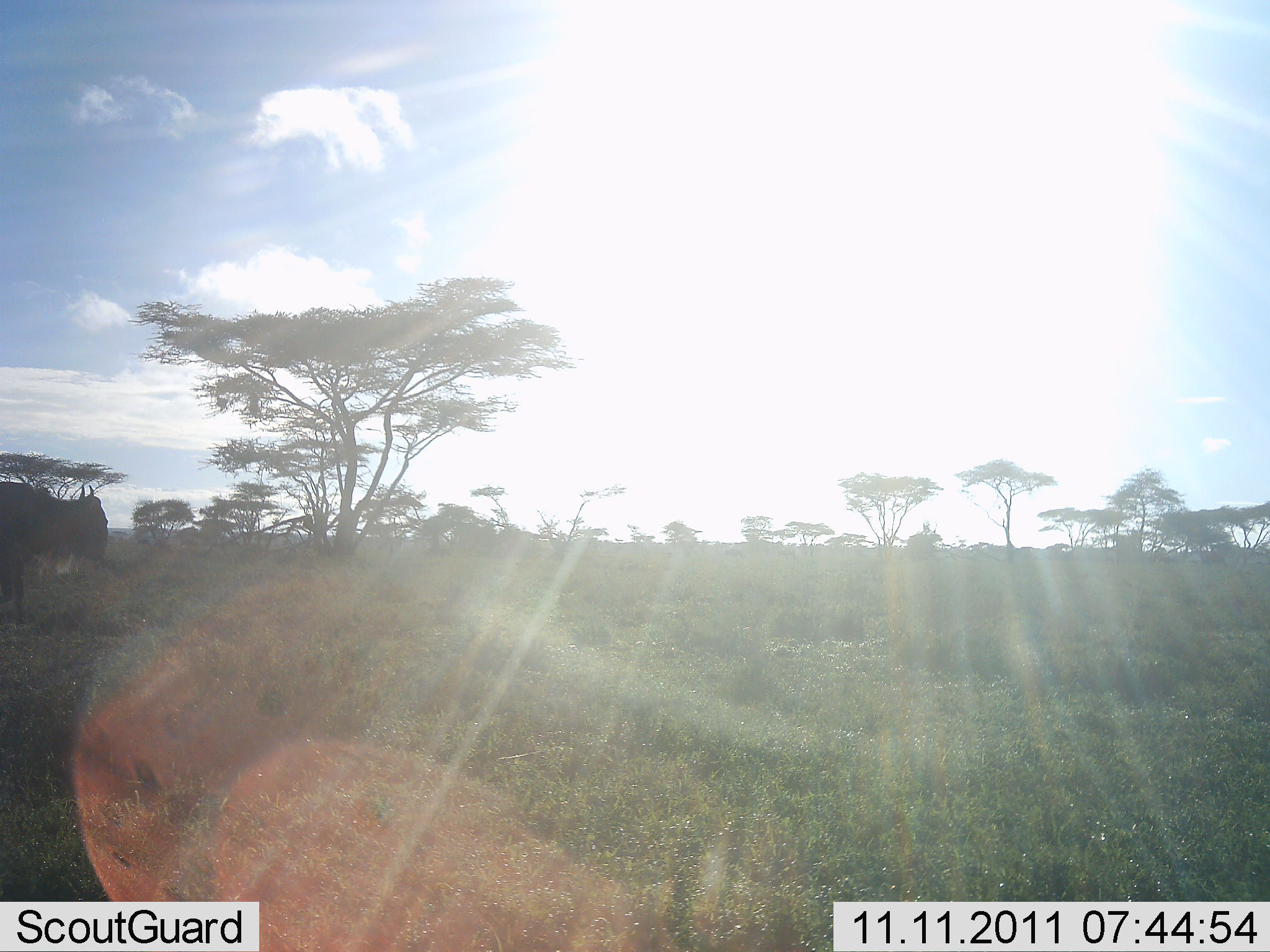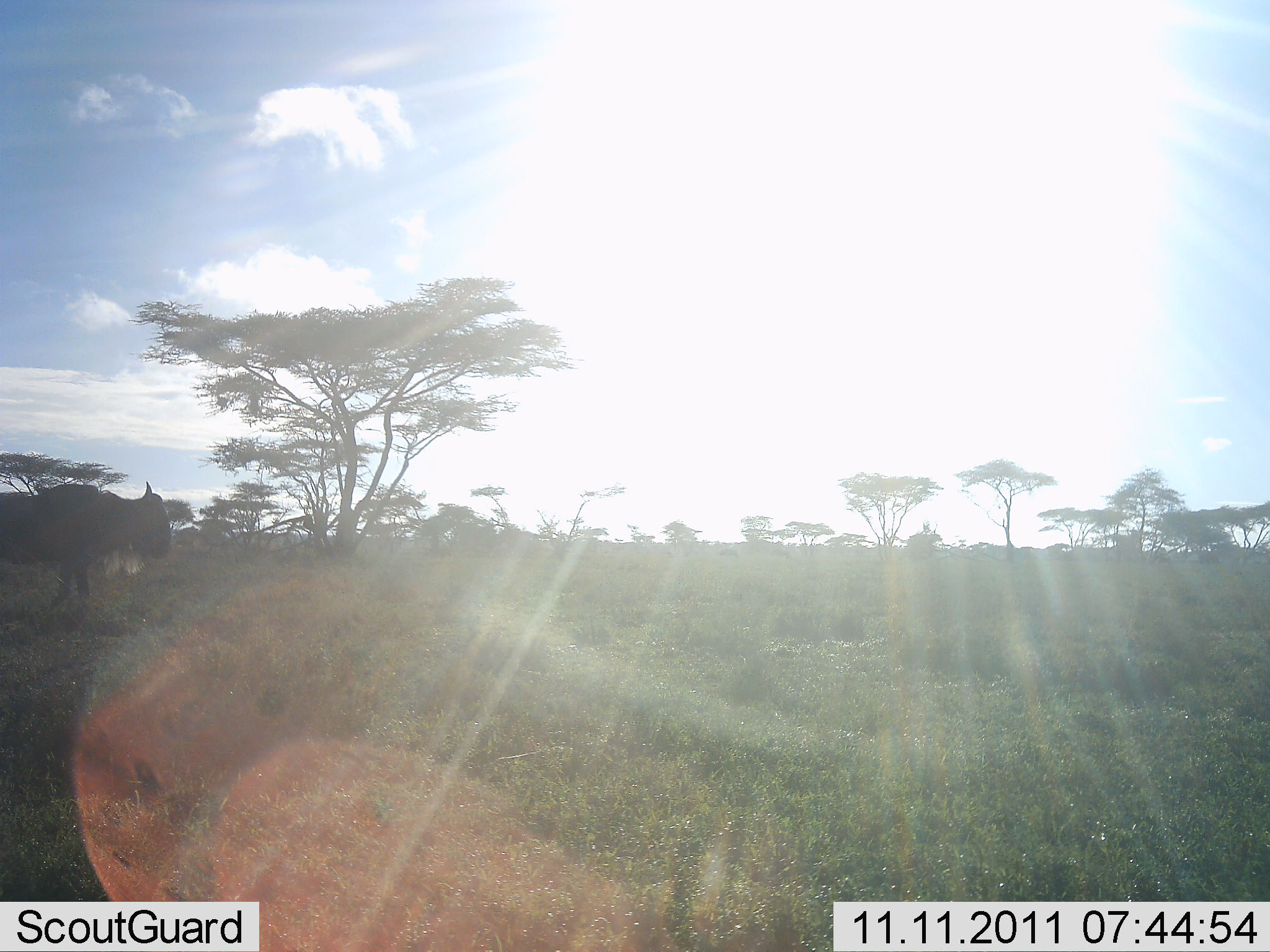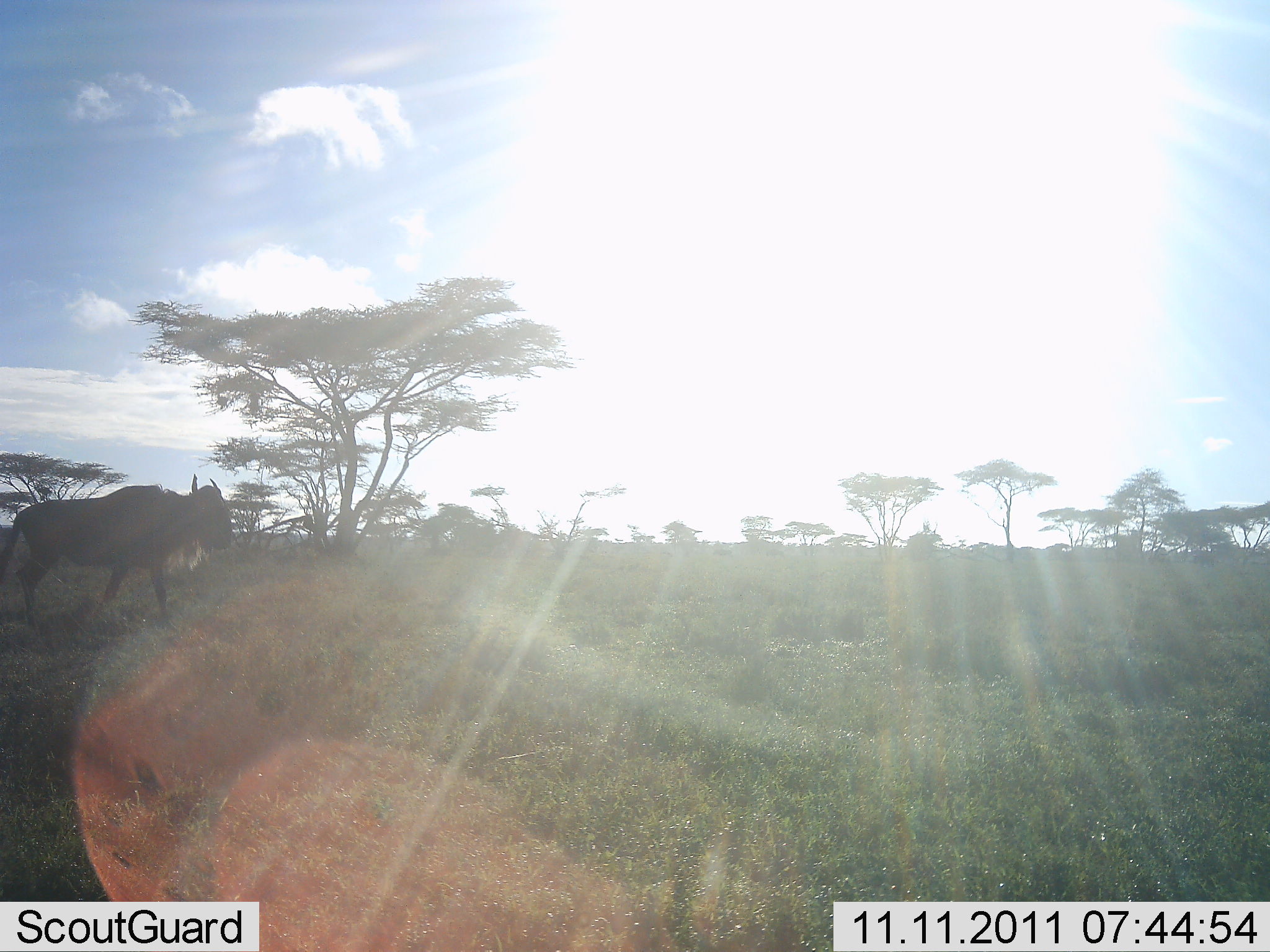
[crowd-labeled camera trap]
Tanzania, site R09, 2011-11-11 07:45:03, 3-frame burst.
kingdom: Animalia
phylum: Chordata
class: Mammalia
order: Artiodactyla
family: Bovidae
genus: Connochaetes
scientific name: Connochaetes taurinus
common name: blue wildebeest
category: wildebeest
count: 1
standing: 0%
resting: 0%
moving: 100%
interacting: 0%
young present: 0%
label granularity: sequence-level